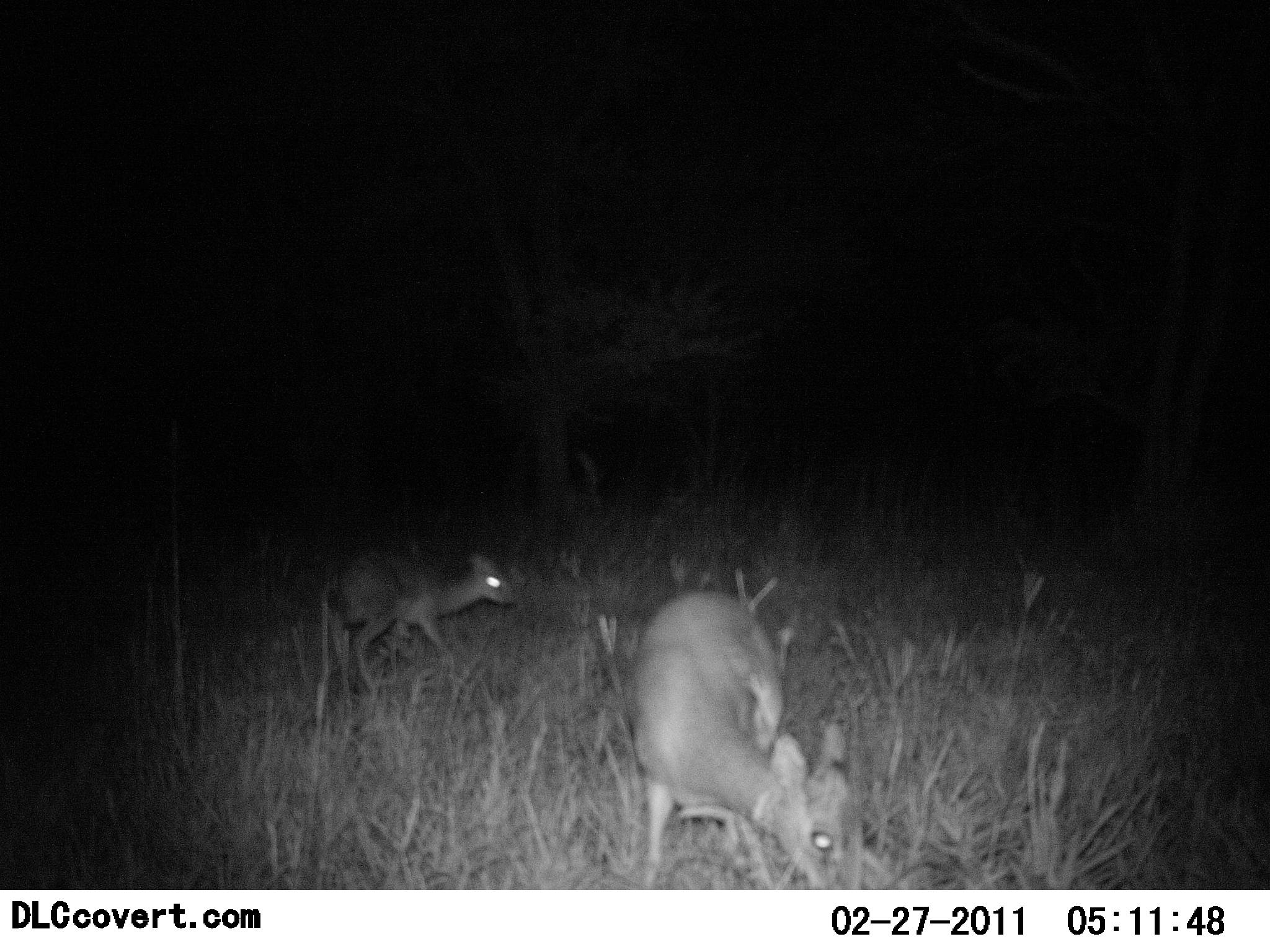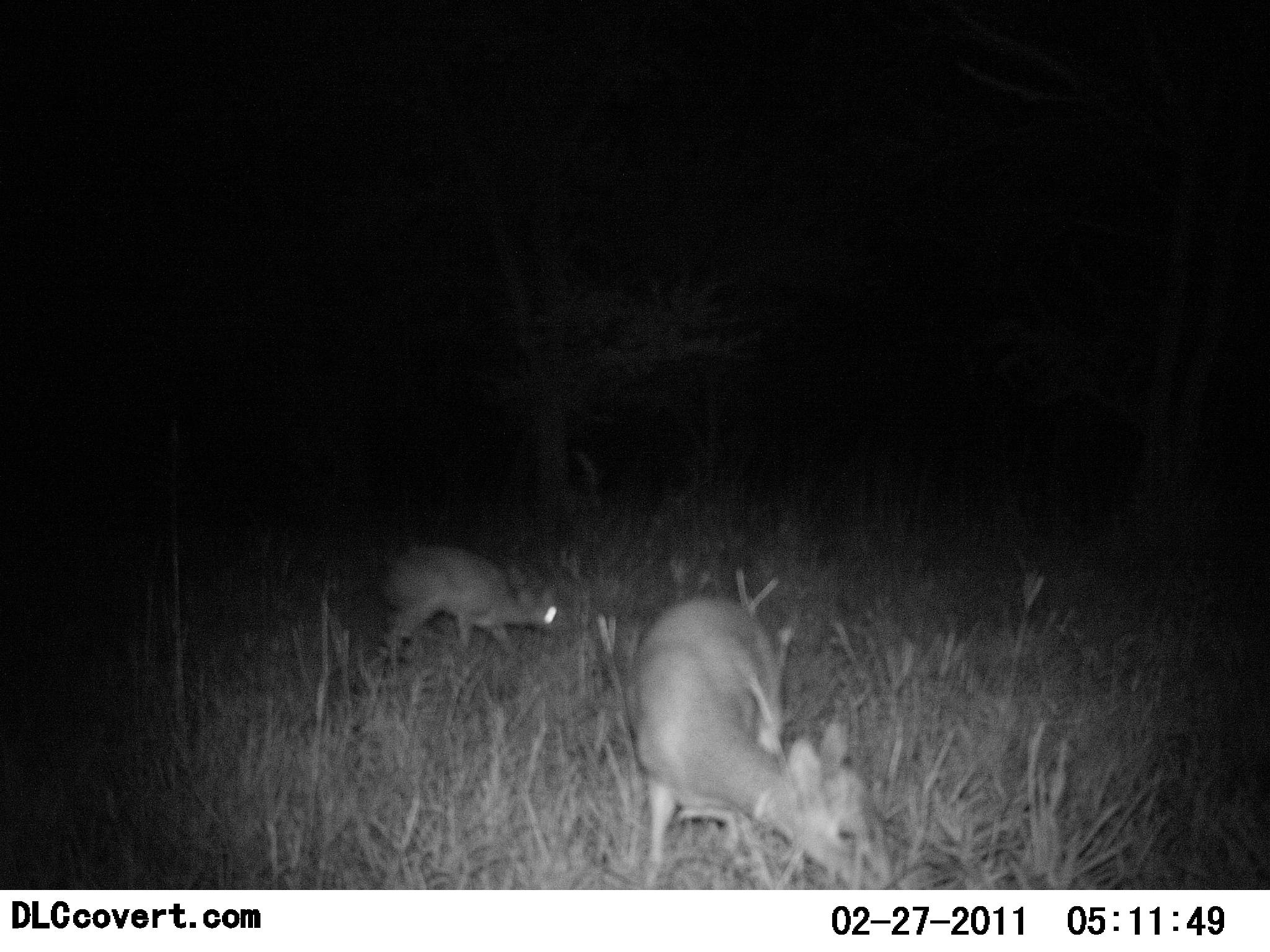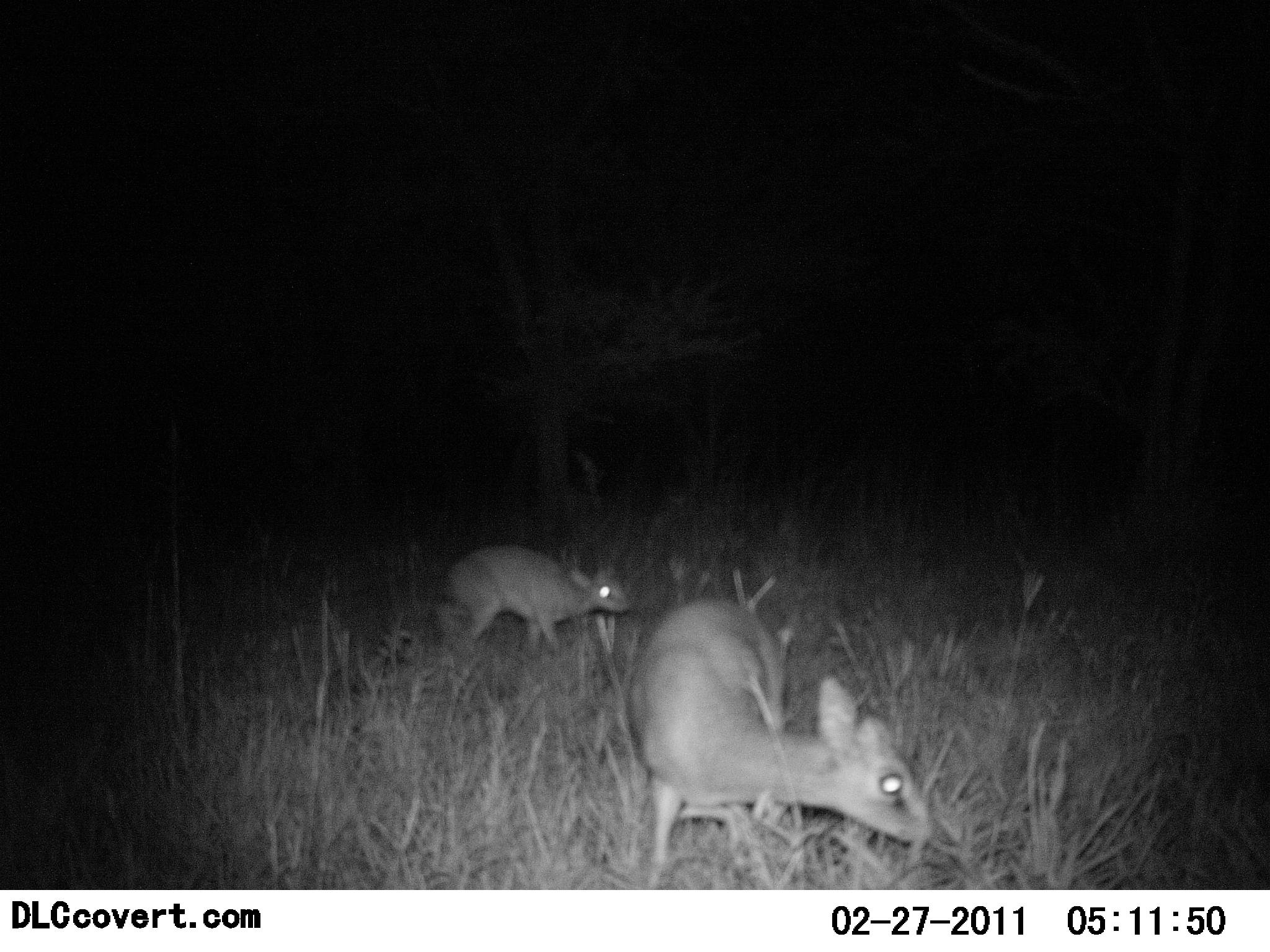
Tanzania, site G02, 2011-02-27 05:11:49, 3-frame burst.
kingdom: Animalia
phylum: Chordata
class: Mammalia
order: Artiodactyla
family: Bovidae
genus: Madoqua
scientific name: Madoqua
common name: dikdik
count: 2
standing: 33%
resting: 0%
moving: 83%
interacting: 0%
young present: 42%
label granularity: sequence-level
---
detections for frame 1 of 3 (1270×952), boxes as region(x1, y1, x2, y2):
animal: region(629, 589, 863, 891); region(323, 551, 515, 698)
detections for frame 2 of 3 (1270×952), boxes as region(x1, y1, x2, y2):
animal: region(630, 598, 891, 889); region(381, 545, 565, 658)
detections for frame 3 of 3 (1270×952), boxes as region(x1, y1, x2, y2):
animal: region(630, 598, 931, 889); region(446, 545, 631, 664)